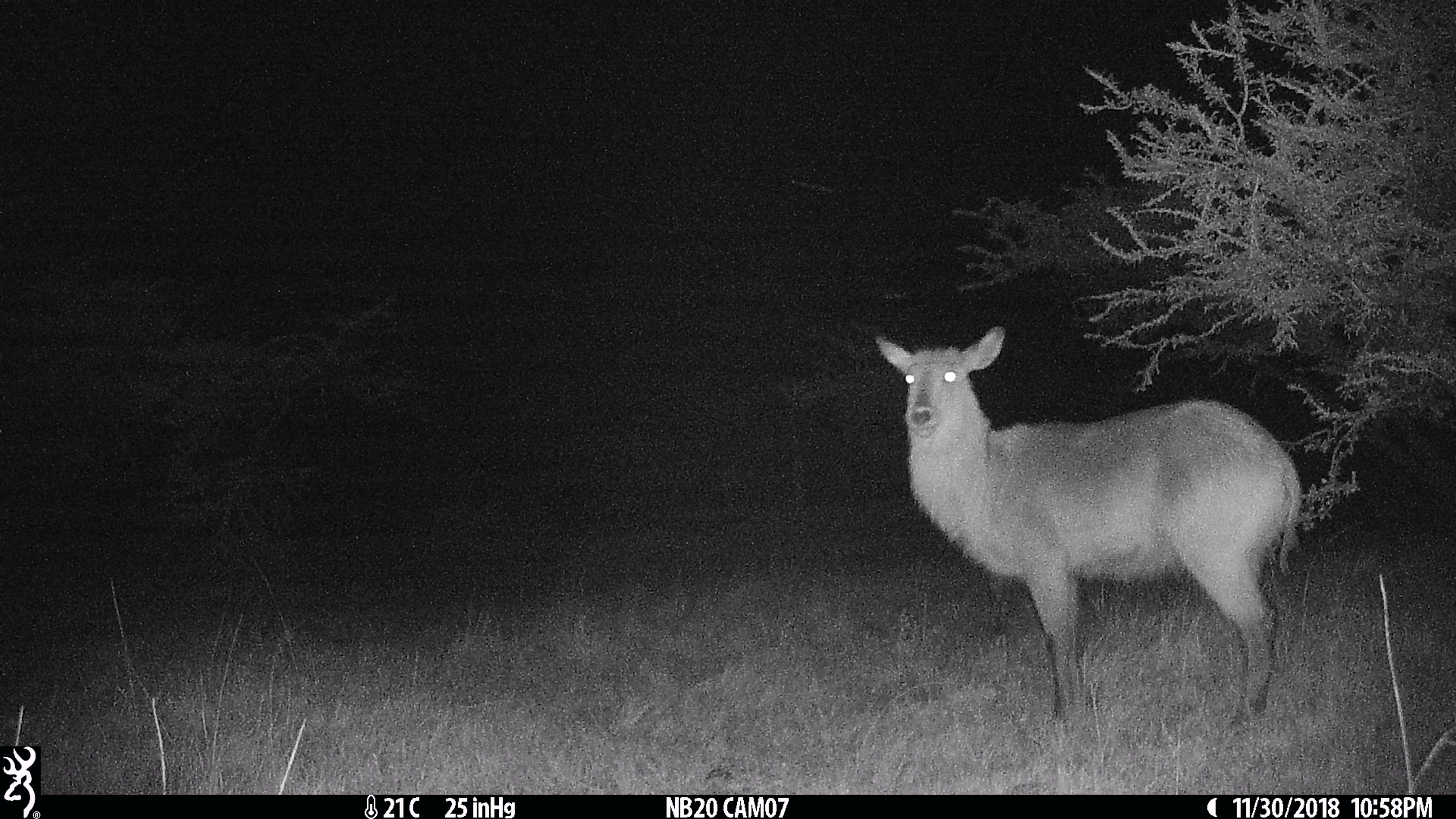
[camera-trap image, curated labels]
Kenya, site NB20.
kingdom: Animalia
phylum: Chordata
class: Mammalia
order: Artiodactyla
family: Bovidae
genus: Kobus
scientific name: Kobus ellipsiprymnus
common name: waterbuck